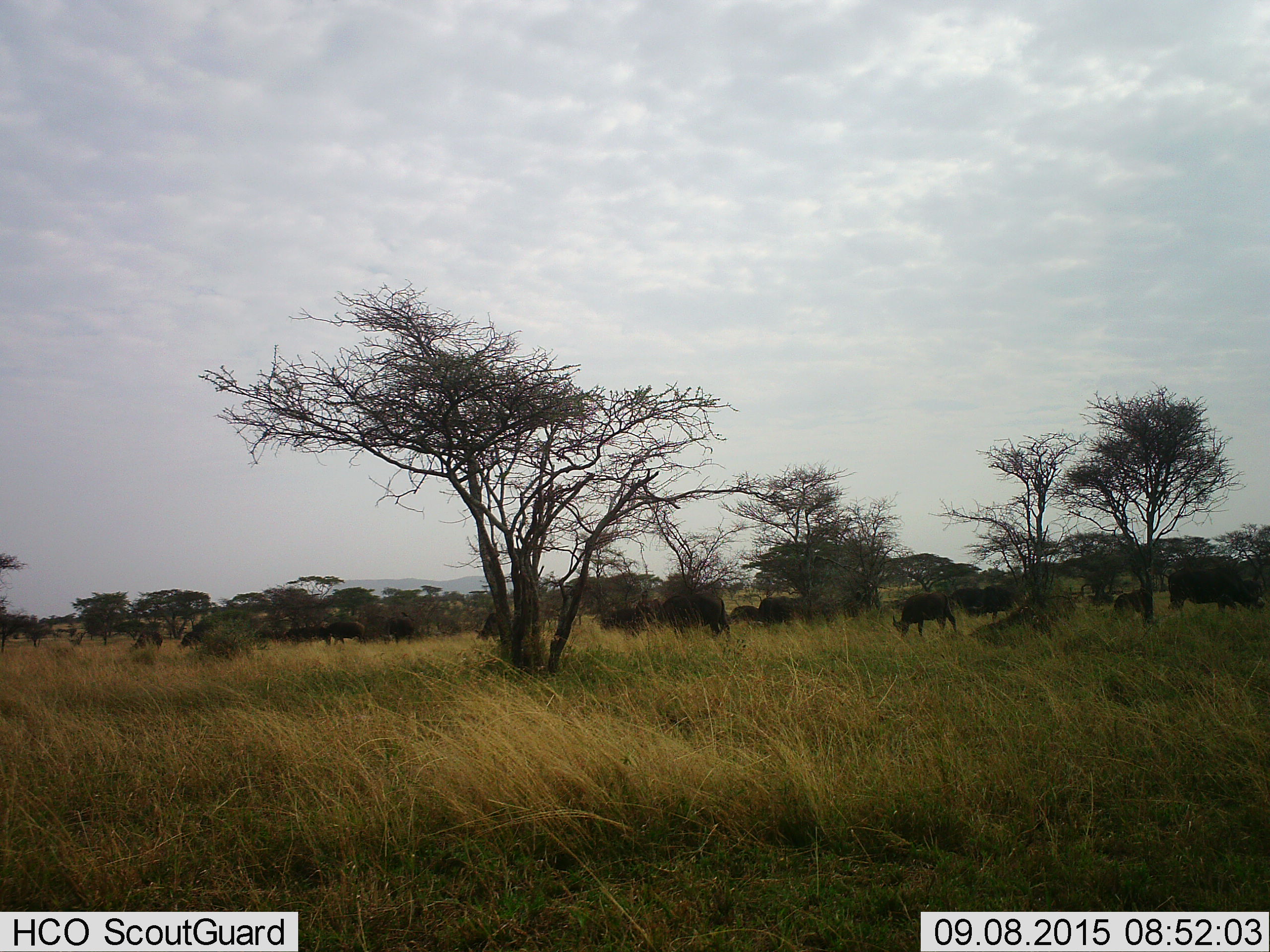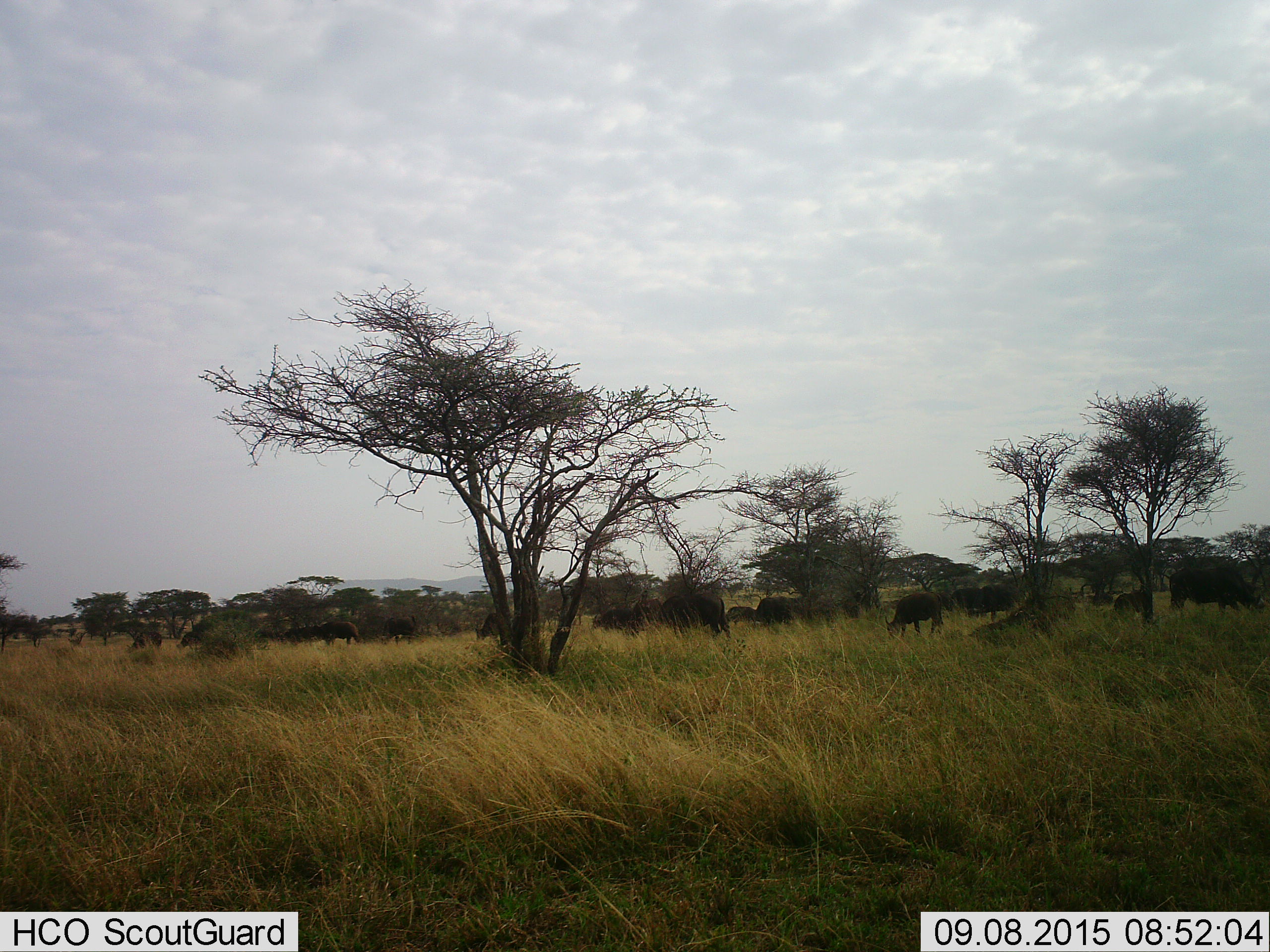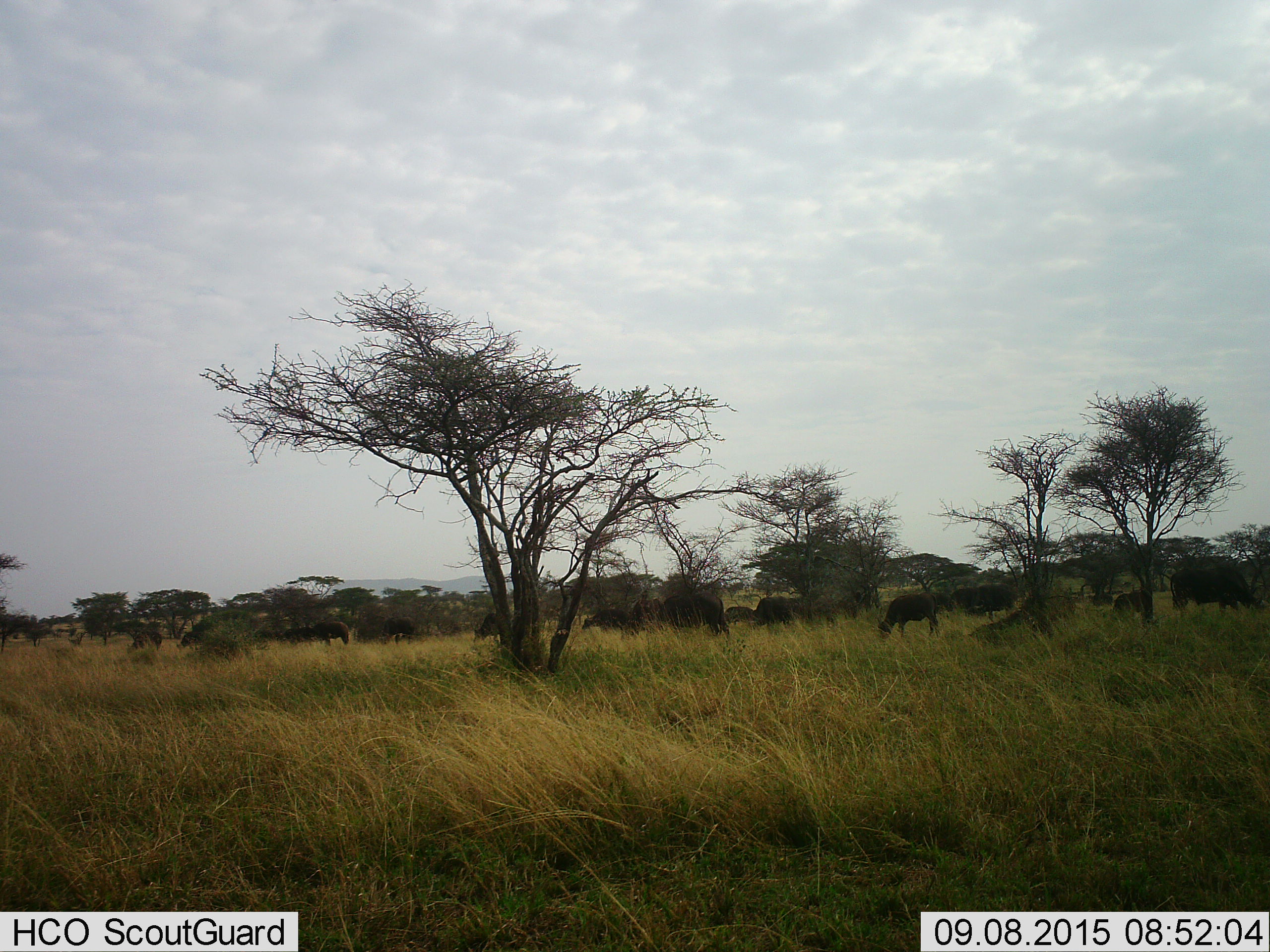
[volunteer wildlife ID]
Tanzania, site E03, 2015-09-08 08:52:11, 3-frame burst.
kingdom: Animalia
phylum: Chordata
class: Mammalia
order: Artiodactyla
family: Bovidae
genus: Syncerus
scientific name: Syncerus caffer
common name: cape buffalo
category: buffalo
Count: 11-50.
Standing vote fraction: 56%.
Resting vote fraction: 0%.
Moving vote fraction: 56%.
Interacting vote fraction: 0%.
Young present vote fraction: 44%.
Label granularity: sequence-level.